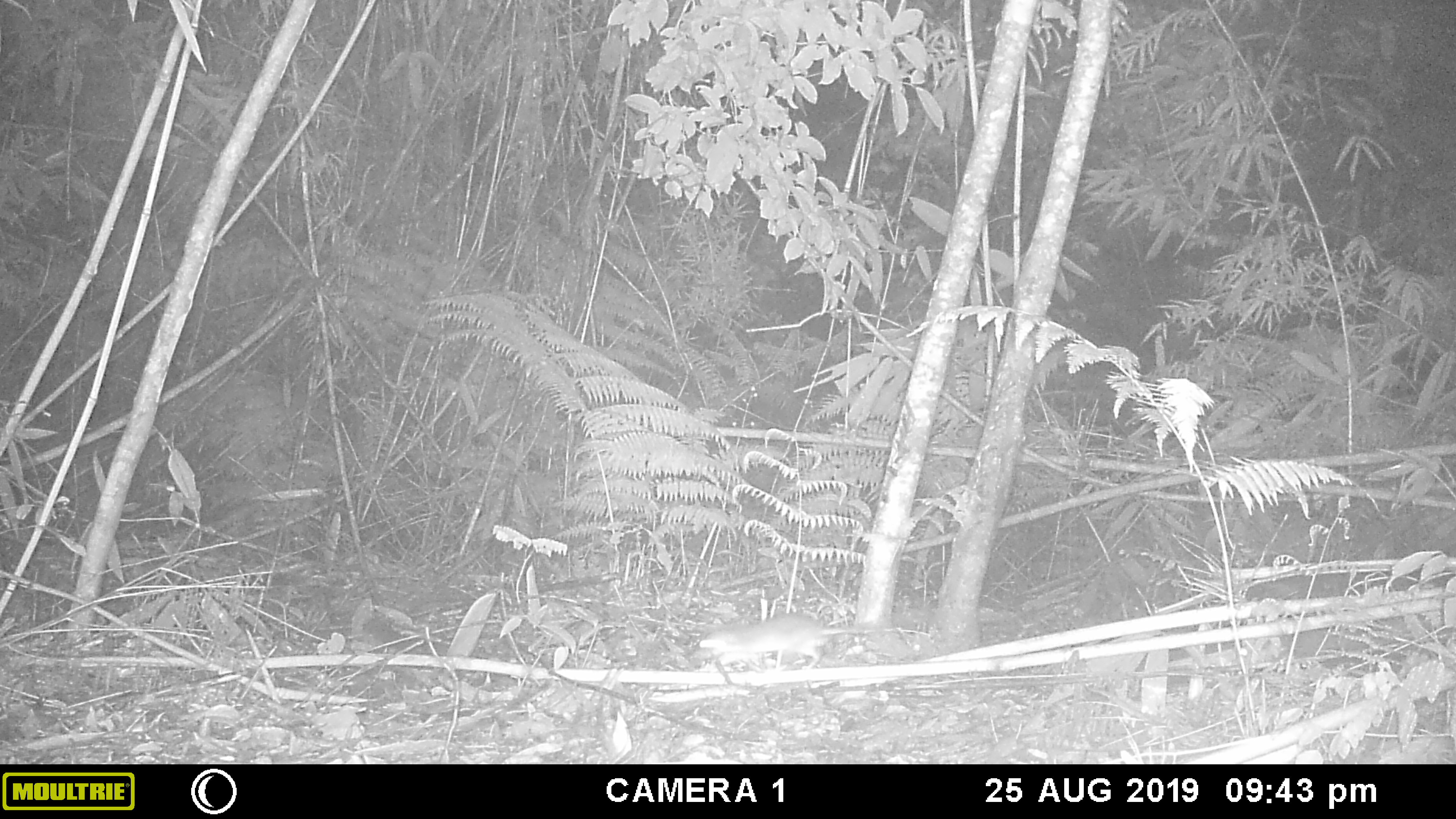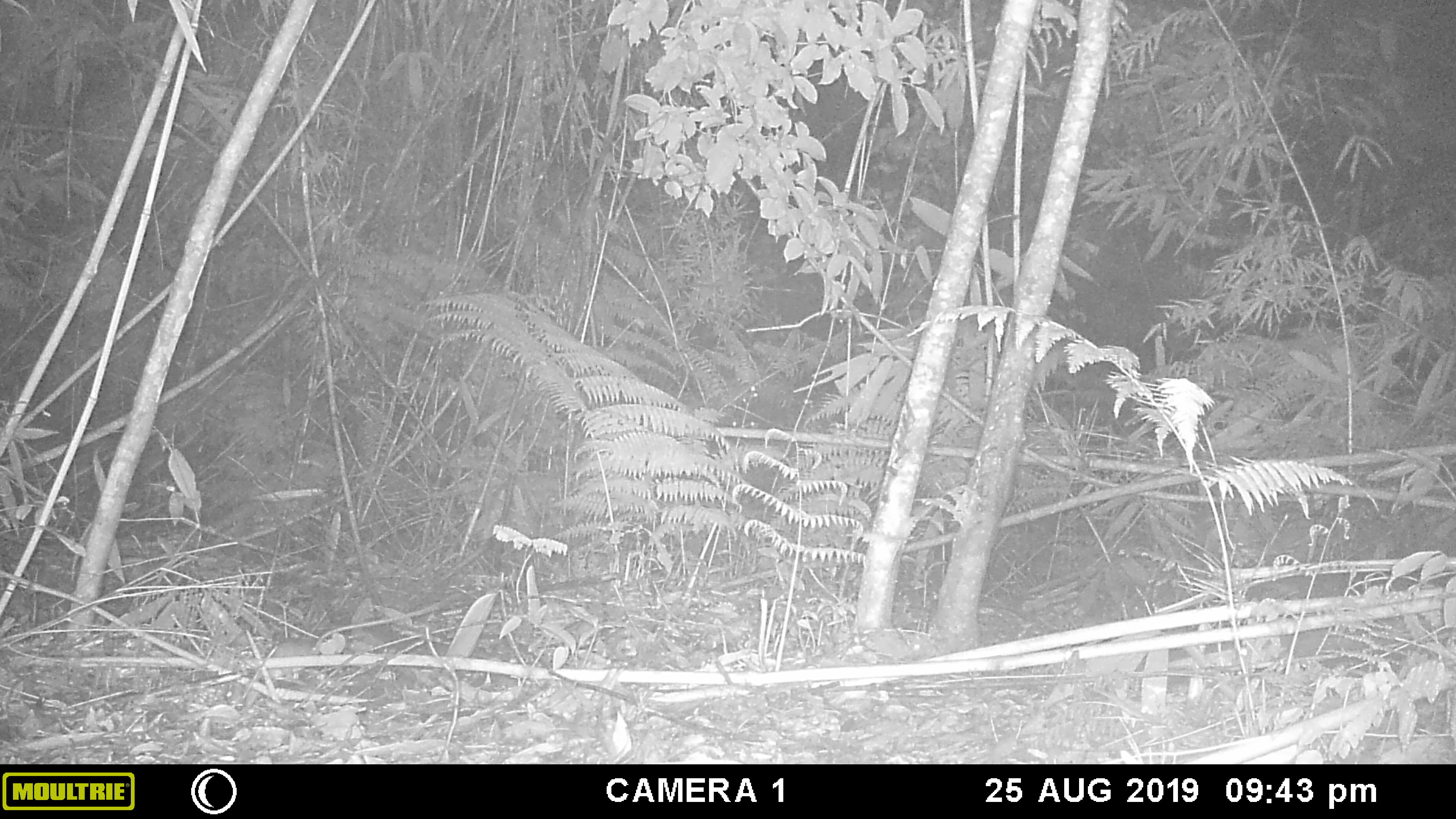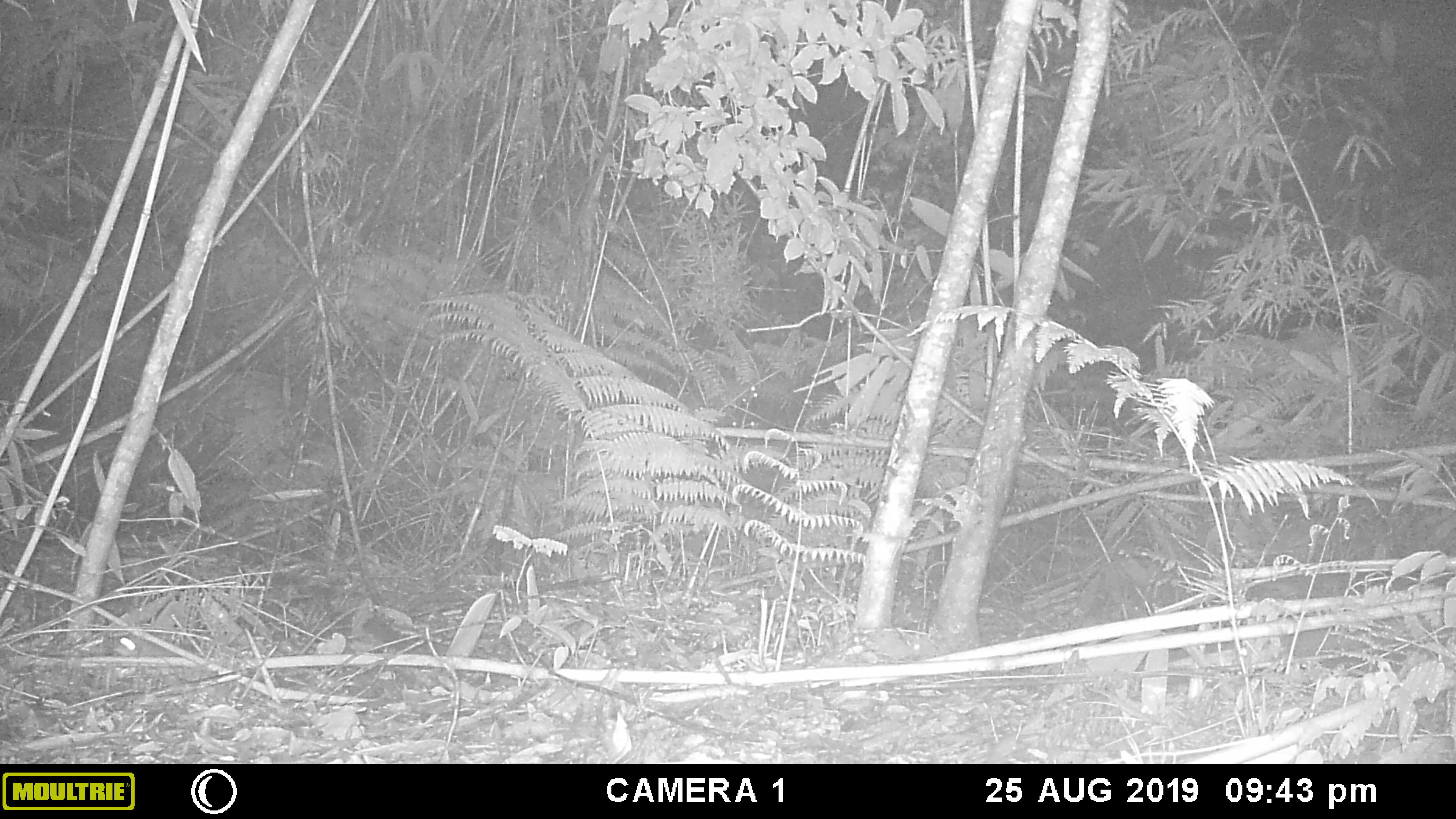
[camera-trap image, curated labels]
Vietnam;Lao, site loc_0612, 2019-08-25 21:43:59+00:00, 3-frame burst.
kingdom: Animalia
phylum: Chordata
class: Mammalia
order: Rodentia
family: Muridae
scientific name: Muridae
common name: old-world mice and rats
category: unidentified murid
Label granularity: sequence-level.